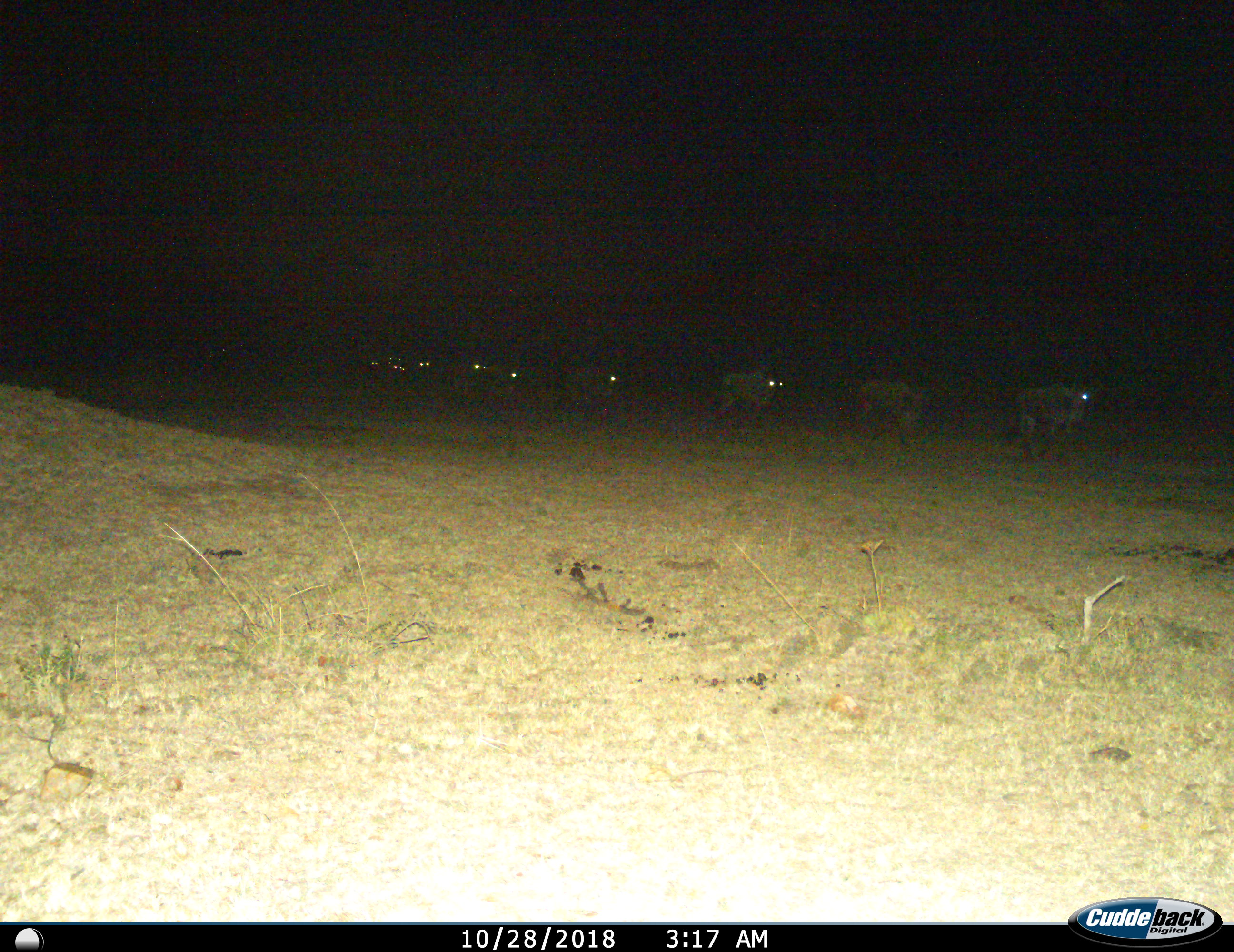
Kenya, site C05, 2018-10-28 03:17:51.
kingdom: Animalia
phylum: Chordata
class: Mammalia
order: Artiodactyla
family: Bovidae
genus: Connochaetes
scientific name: Connochaetes taurinus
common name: common wildebeest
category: wildebeest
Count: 11-50.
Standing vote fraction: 0%.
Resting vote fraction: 0%.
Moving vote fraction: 100%.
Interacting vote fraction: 0%.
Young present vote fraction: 0%.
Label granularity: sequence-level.